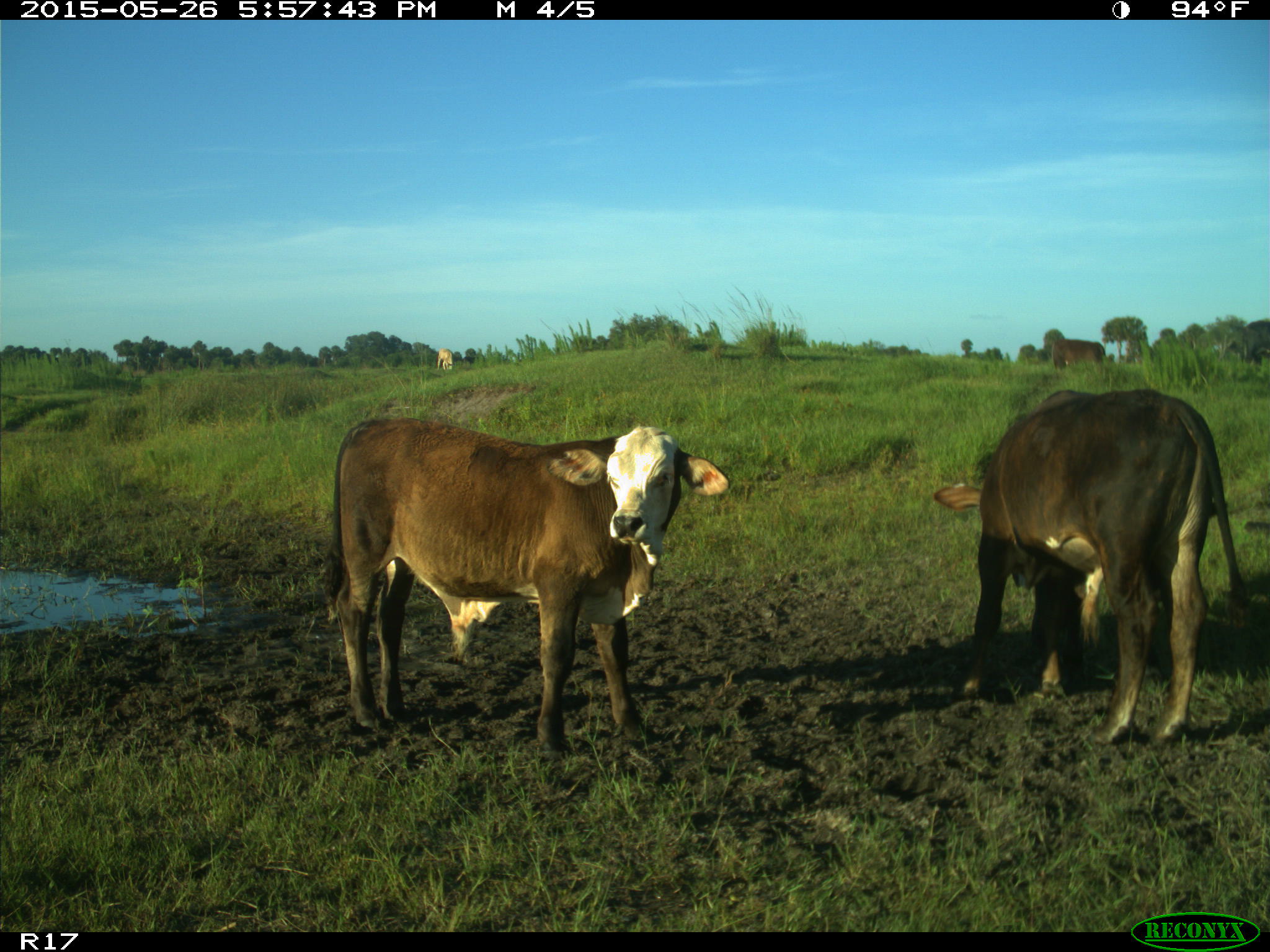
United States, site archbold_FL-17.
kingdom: Animalia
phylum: Chordata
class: Mammalia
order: Artiodactyla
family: Bovidae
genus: Bos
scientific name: Bos taurus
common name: domestic cow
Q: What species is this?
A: Bos taurus (domestic cow).